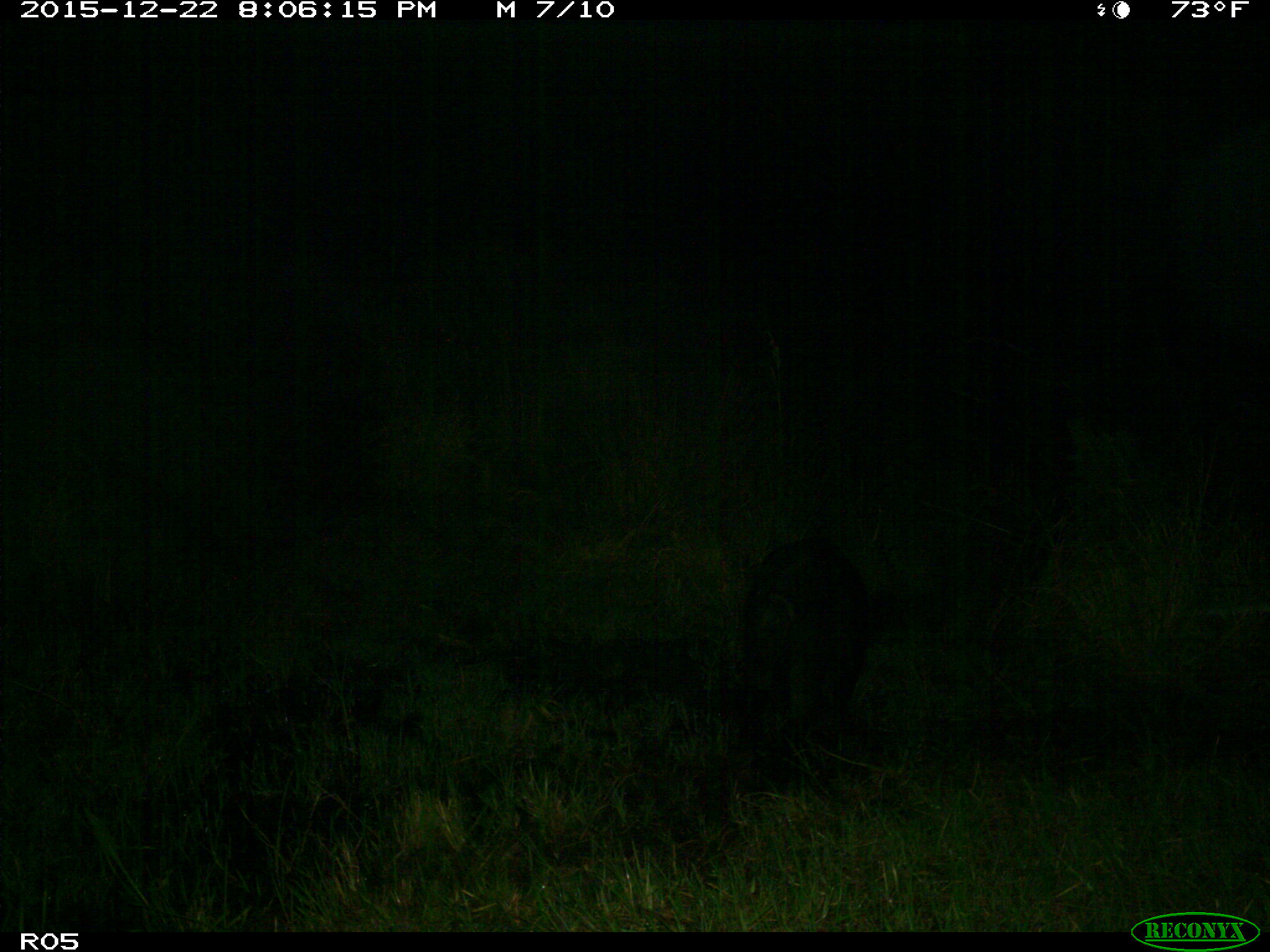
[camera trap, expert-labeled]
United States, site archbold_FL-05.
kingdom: Animalia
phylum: Chordata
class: Mammalia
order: Artiodactyla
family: Suidae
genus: Sus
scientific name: Sus scrofa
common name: wild boar